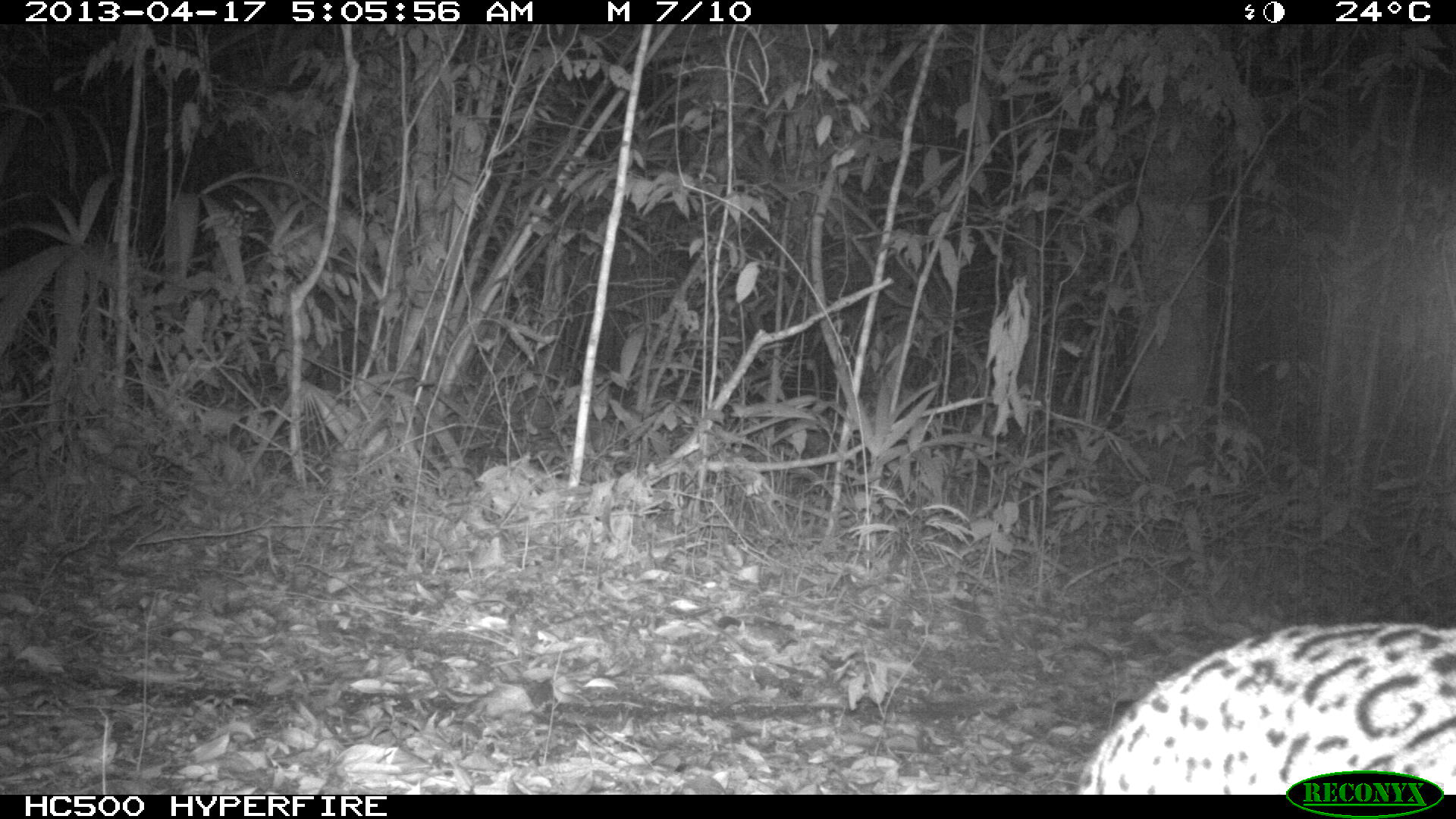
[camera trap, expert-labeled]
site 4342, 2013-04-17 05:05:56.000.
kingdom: Animalia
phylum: Chordata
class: Mammalia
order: Carnivora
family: Felidae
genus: Leopardus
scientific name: Leopardus pardalis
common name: ocelot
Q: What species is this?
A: Leopardus pardalis (ocelot).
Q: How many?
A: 1.